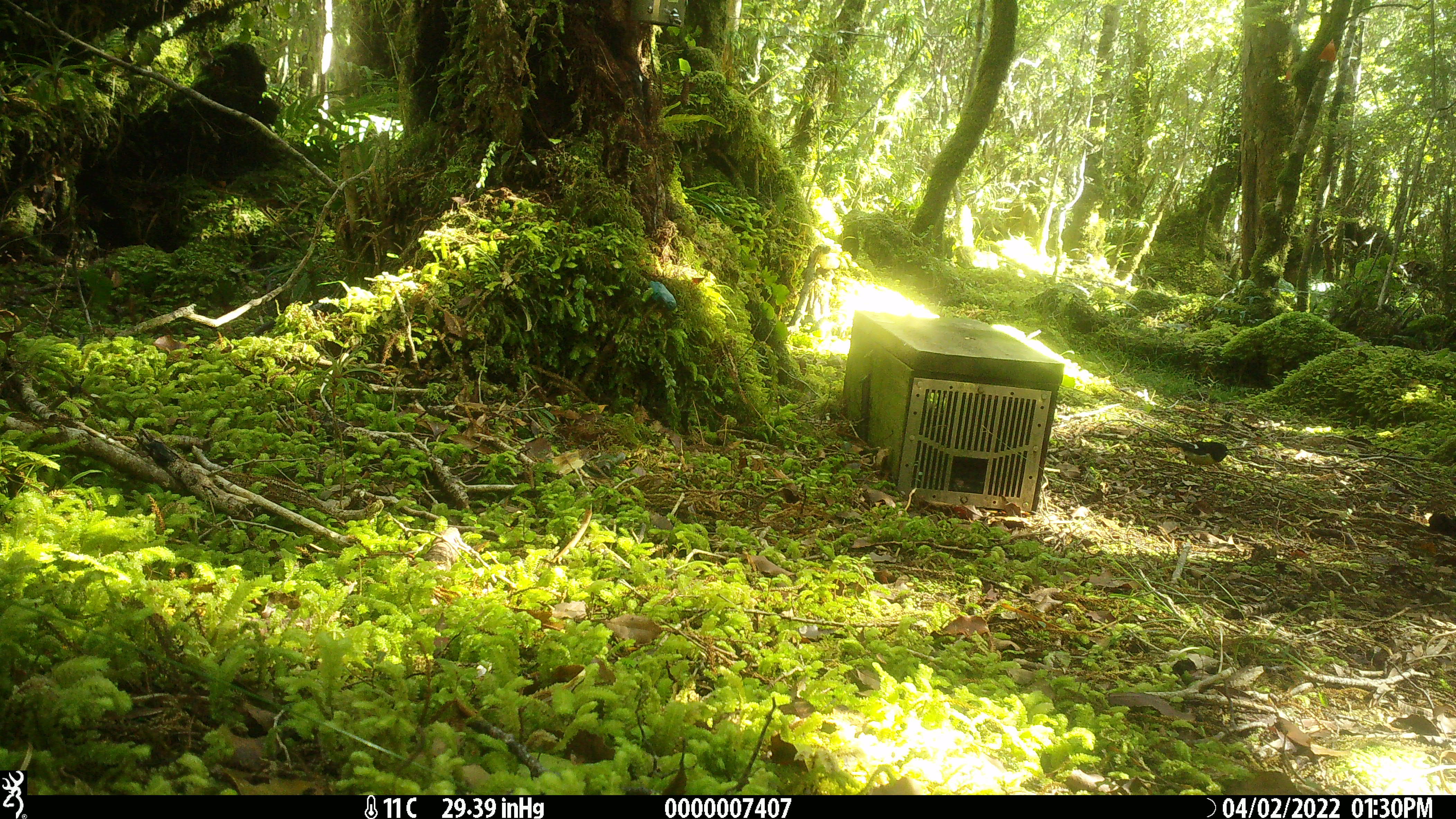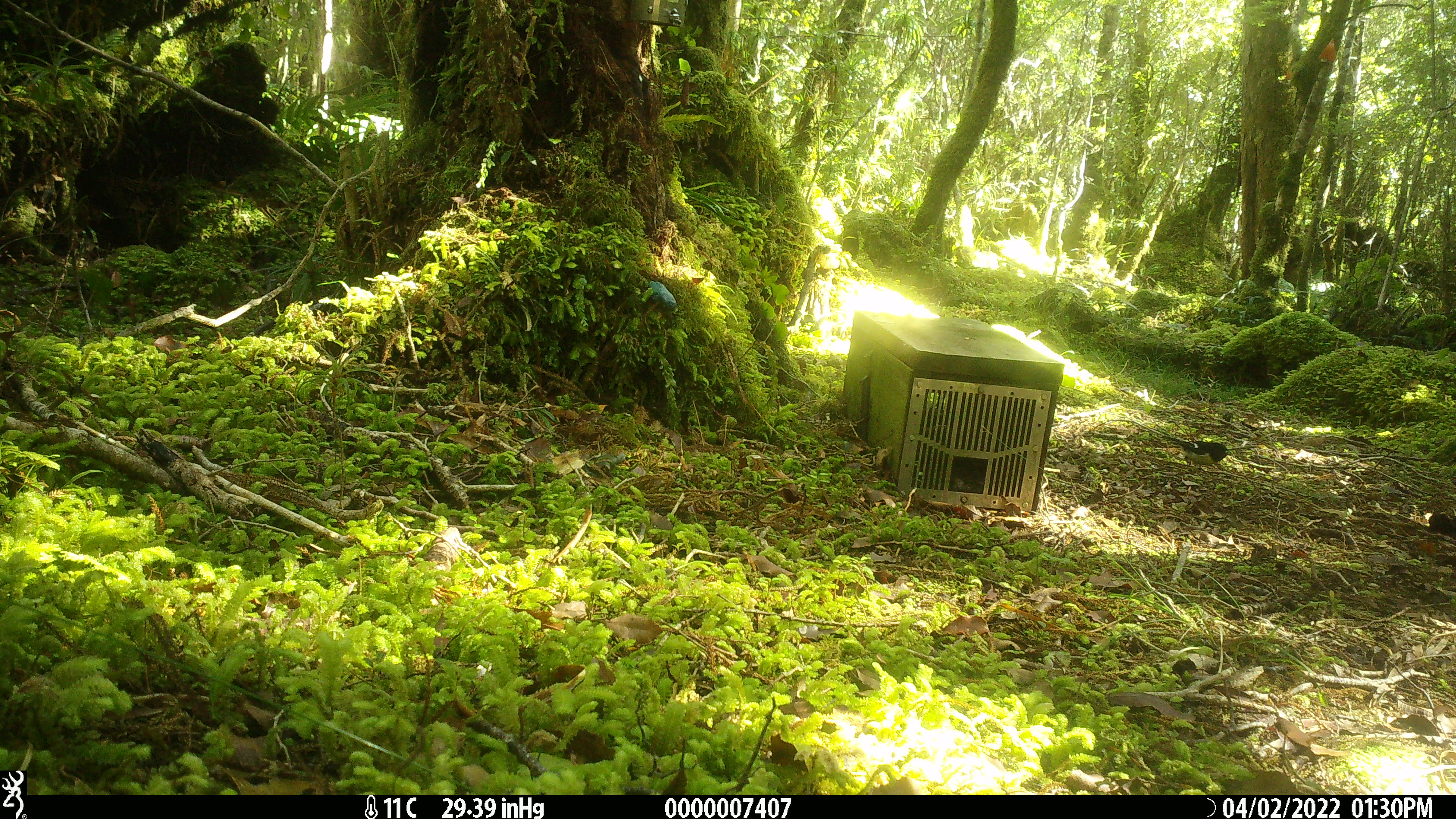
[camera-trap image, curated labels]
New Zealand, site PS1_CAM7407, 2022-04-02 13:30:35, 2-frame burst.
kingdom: Animalia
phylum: Chordata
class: Aves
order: Passeriformes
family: Petroicidae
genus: Petroica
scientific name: Petroica macrocephala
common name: tomtit